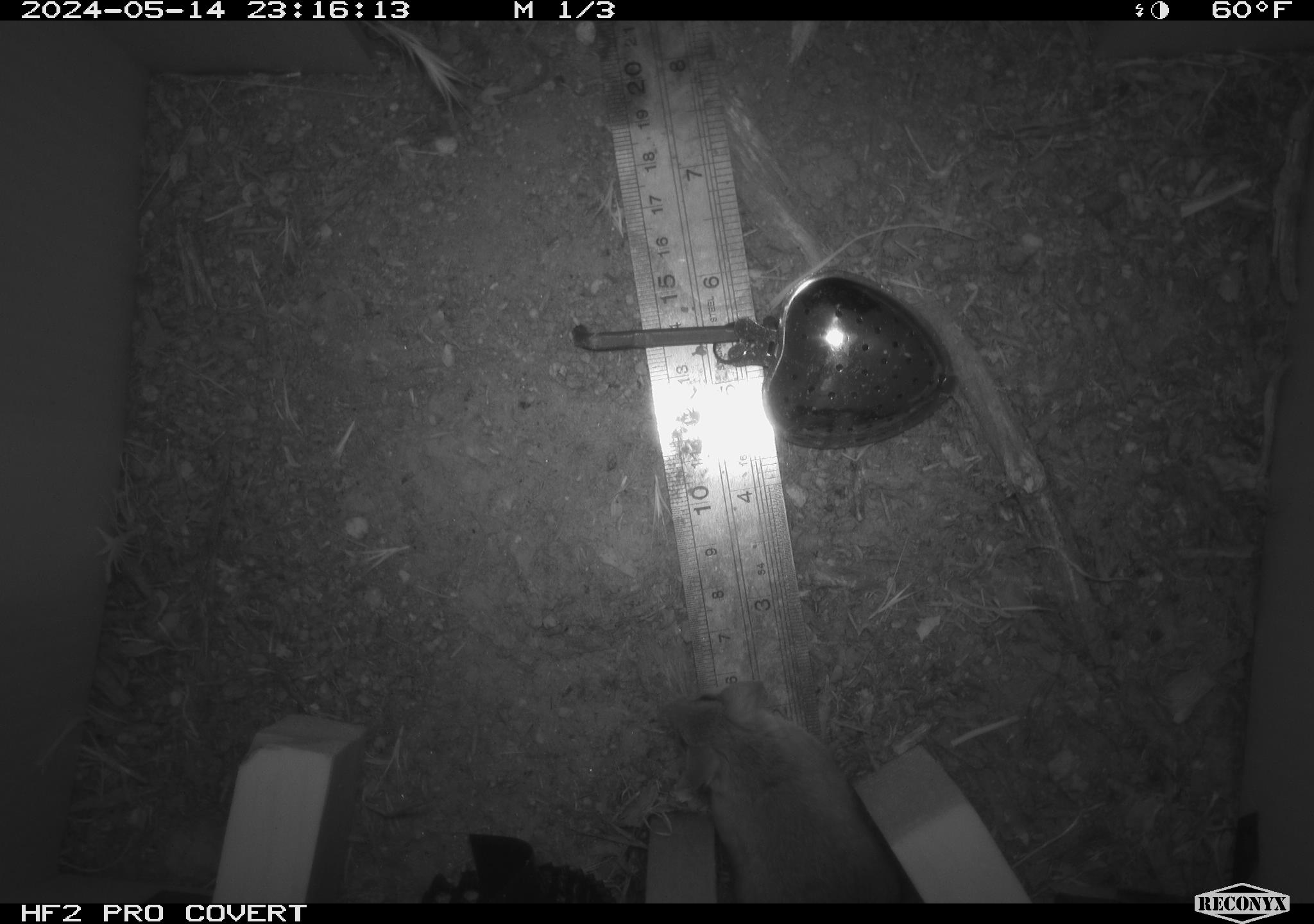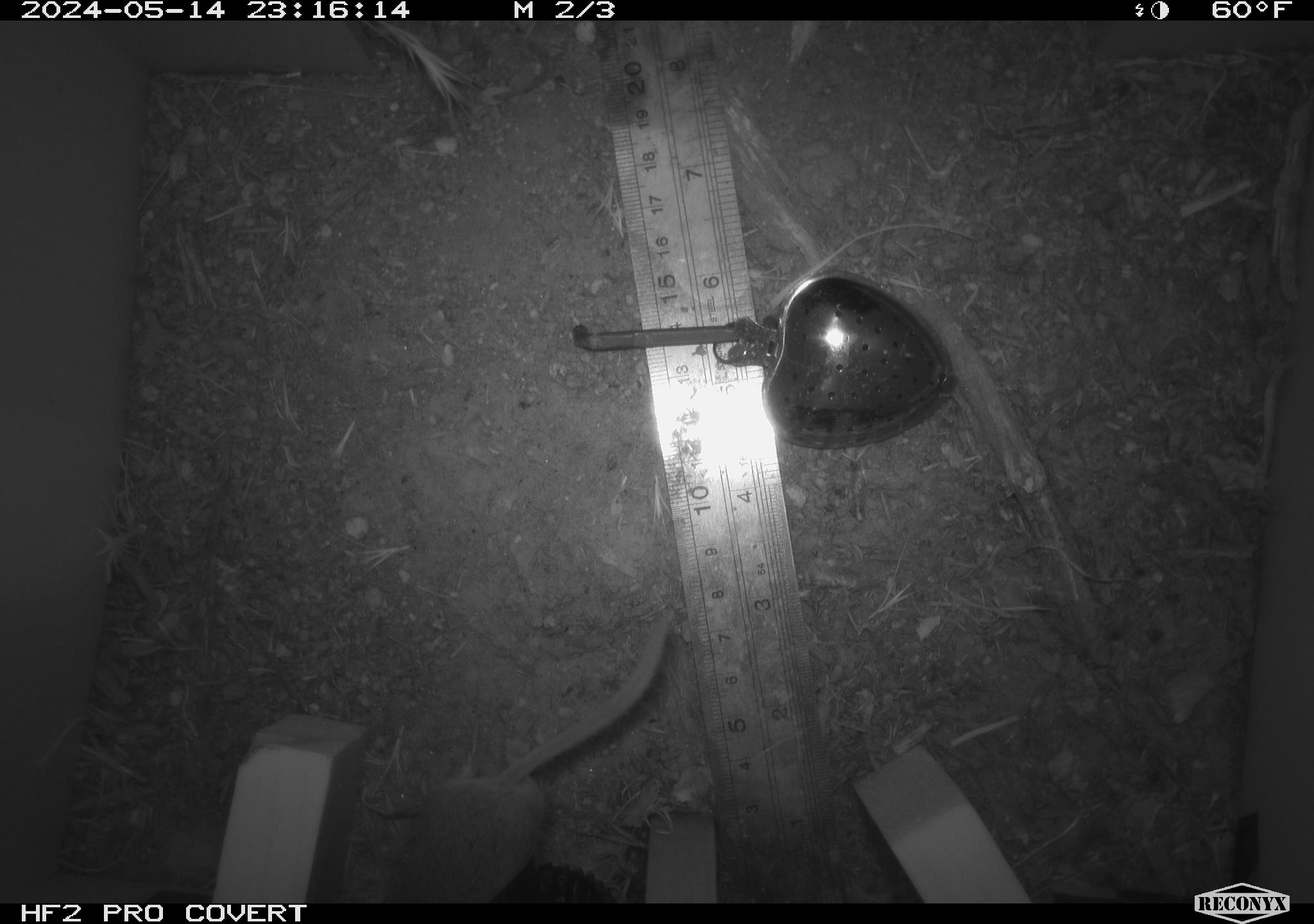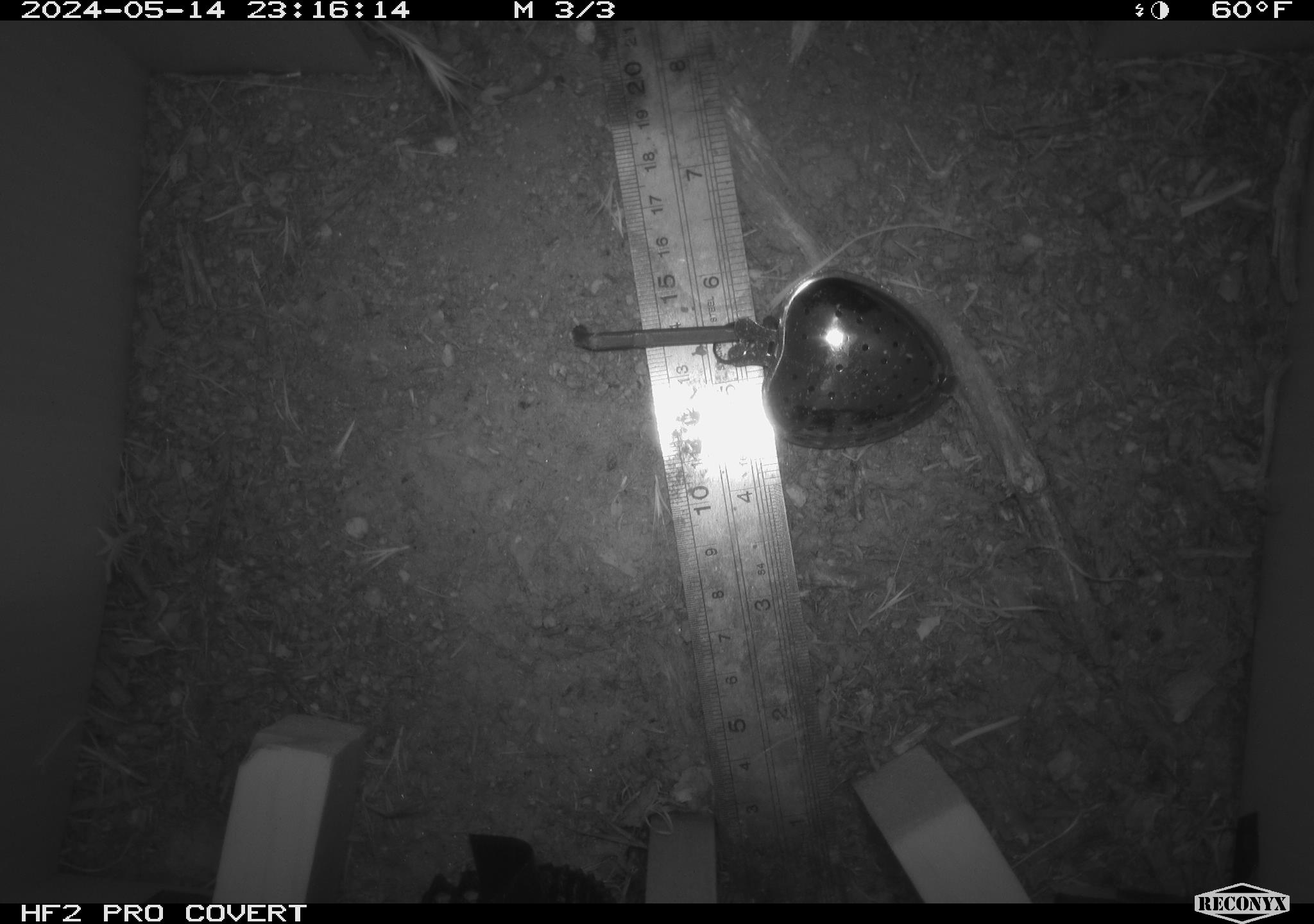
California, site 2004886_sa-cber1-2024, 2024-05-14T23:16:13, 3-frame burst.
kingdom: Animalia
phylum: Chordata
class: Mammalia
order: Rodentia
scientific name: Rodentia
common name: mouse species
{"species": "mouse species (Rodentia)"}